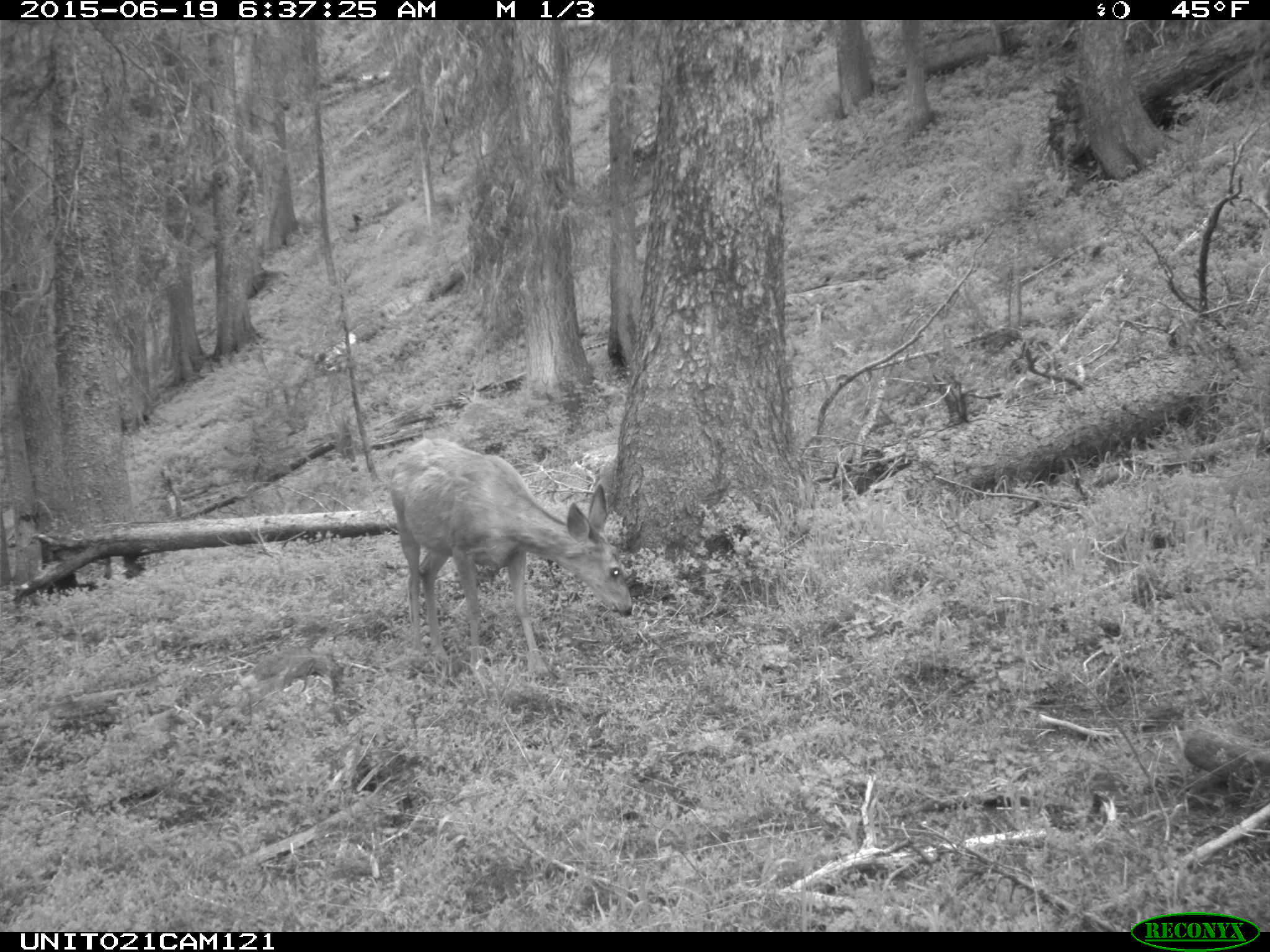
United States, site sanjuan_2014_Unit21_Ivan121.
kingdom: Animalia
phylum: Chordata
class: Mammalia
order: Artiodactyla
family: Cervidae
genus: Odocoileus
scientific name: Odocoileus hemionus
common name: mule deer